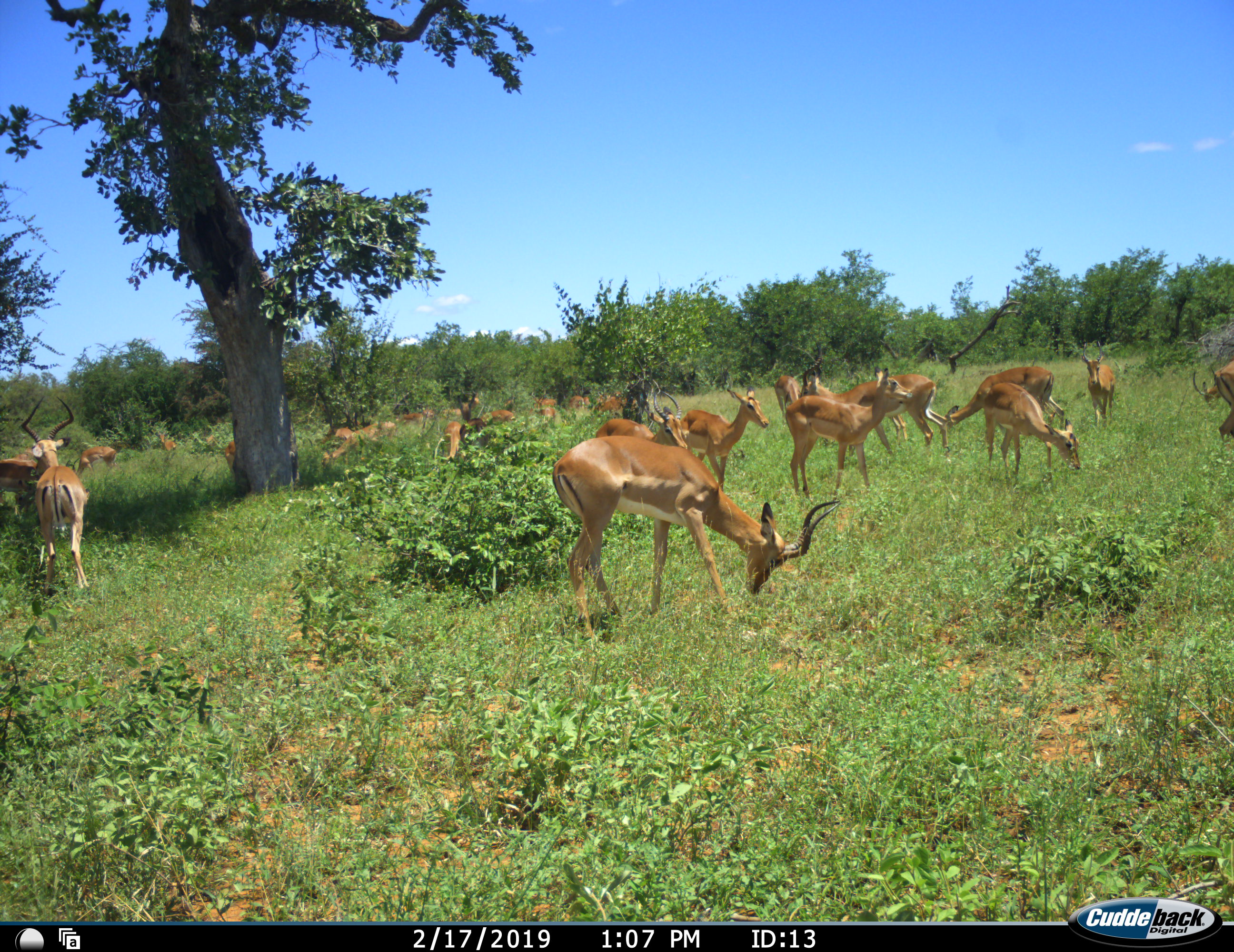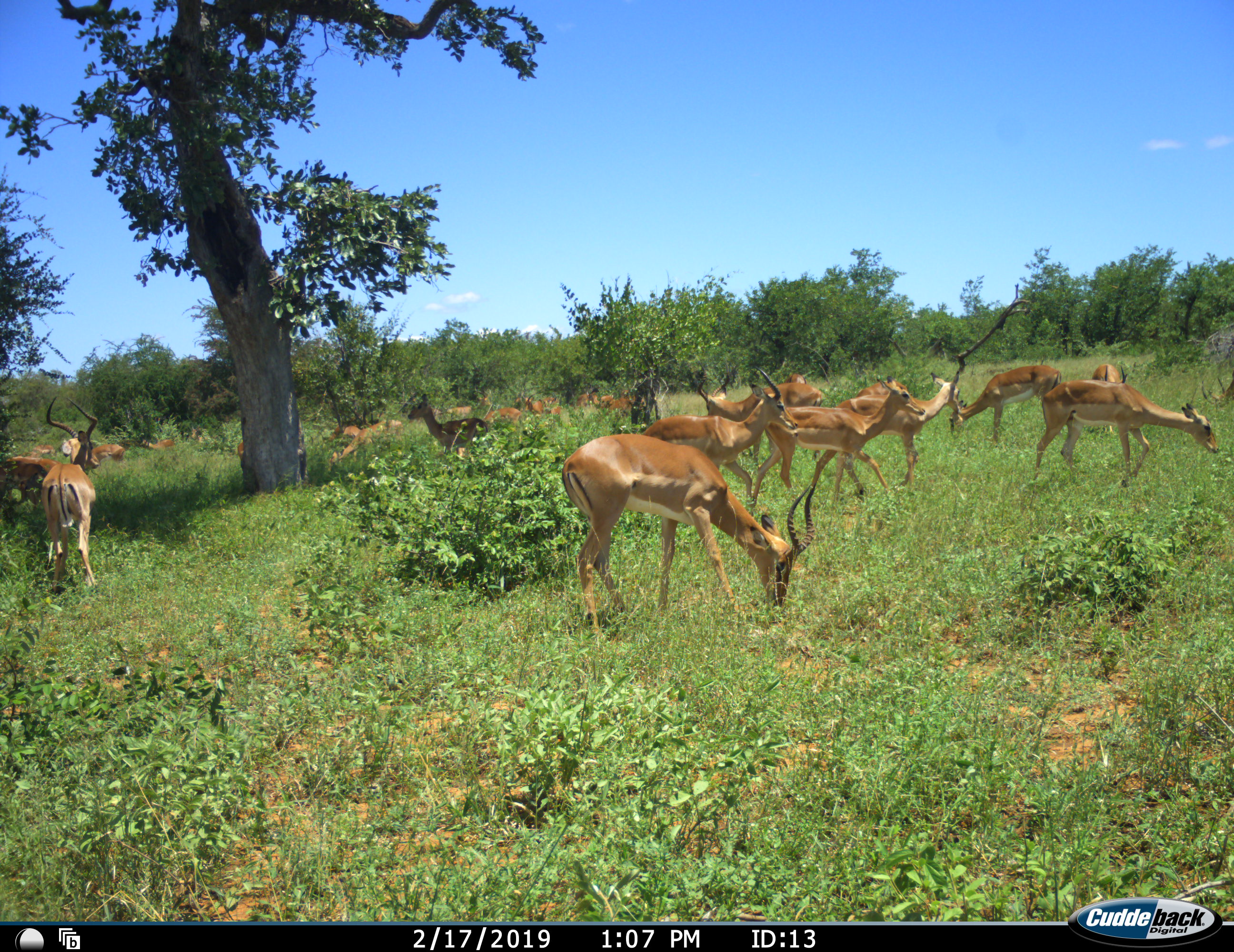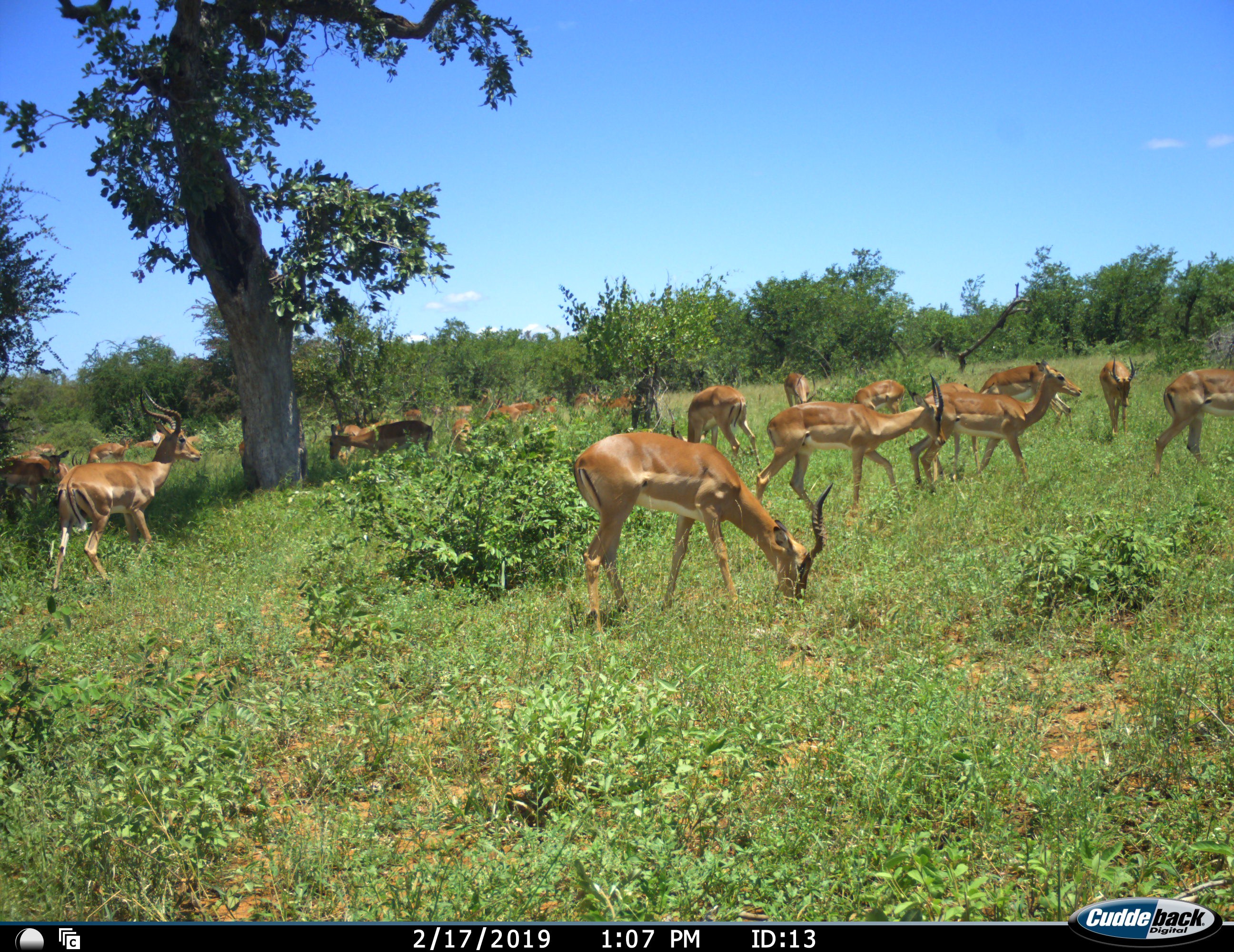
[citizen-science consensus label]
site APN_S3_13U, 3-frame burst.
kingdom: Animalia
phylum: Chordata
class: Mammalia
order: Artiodactyla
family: Bovidae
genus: Aepyceros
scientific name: Aepyceros melampus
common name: impala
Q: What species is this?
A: Impala (Aepyceros melampus).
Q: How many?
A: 11-50.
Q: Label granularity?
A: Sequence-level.